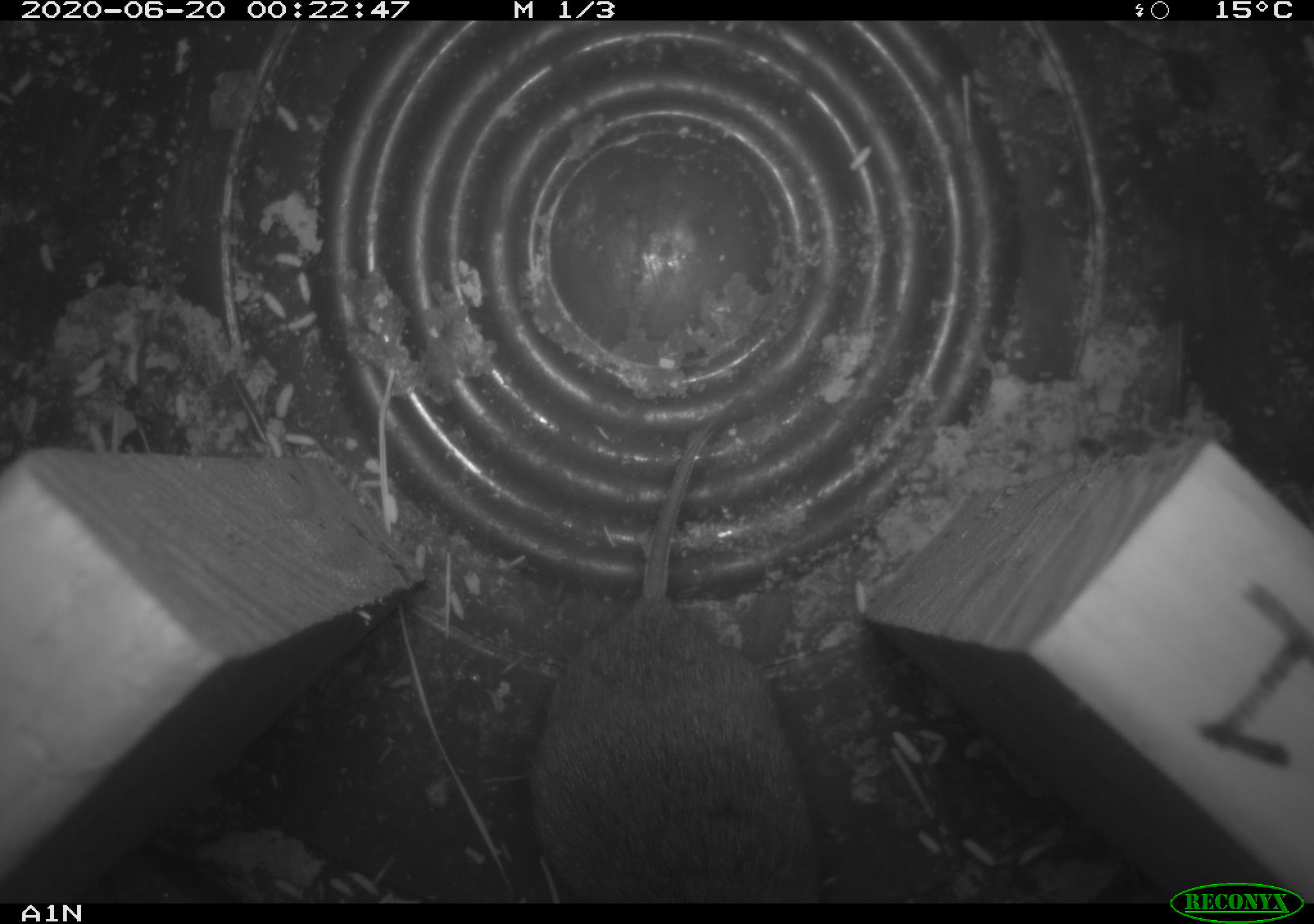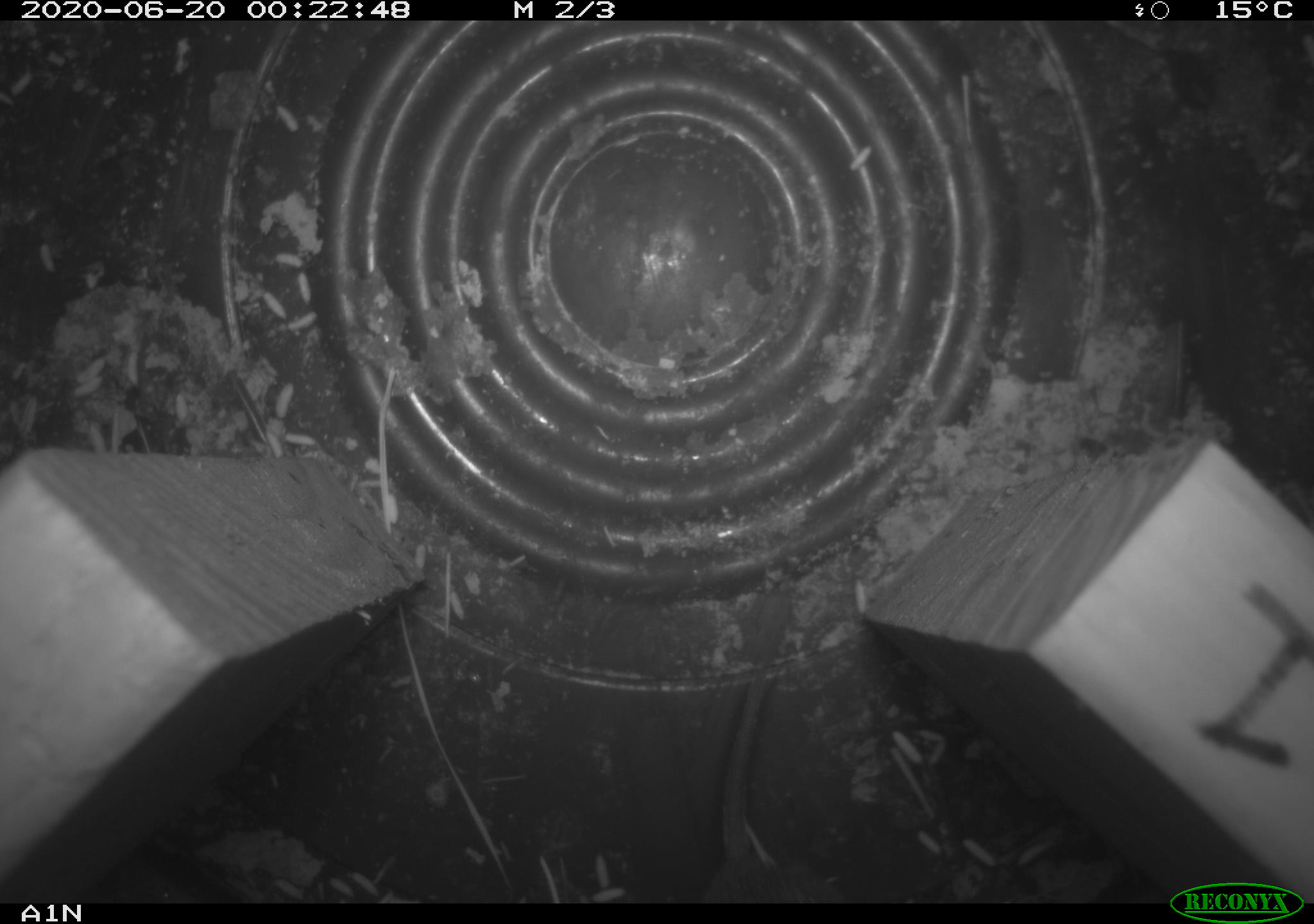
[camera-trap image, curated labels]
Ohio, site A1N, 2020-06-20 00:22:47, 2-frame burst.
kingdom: Animalia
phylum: Chordata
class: Mammalia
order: Rodentia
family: Cricetidae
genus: Microtus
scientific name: Microtus pennsylvanicus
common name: meadow vole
Meadow vole (Microtus pennsylvanicus).